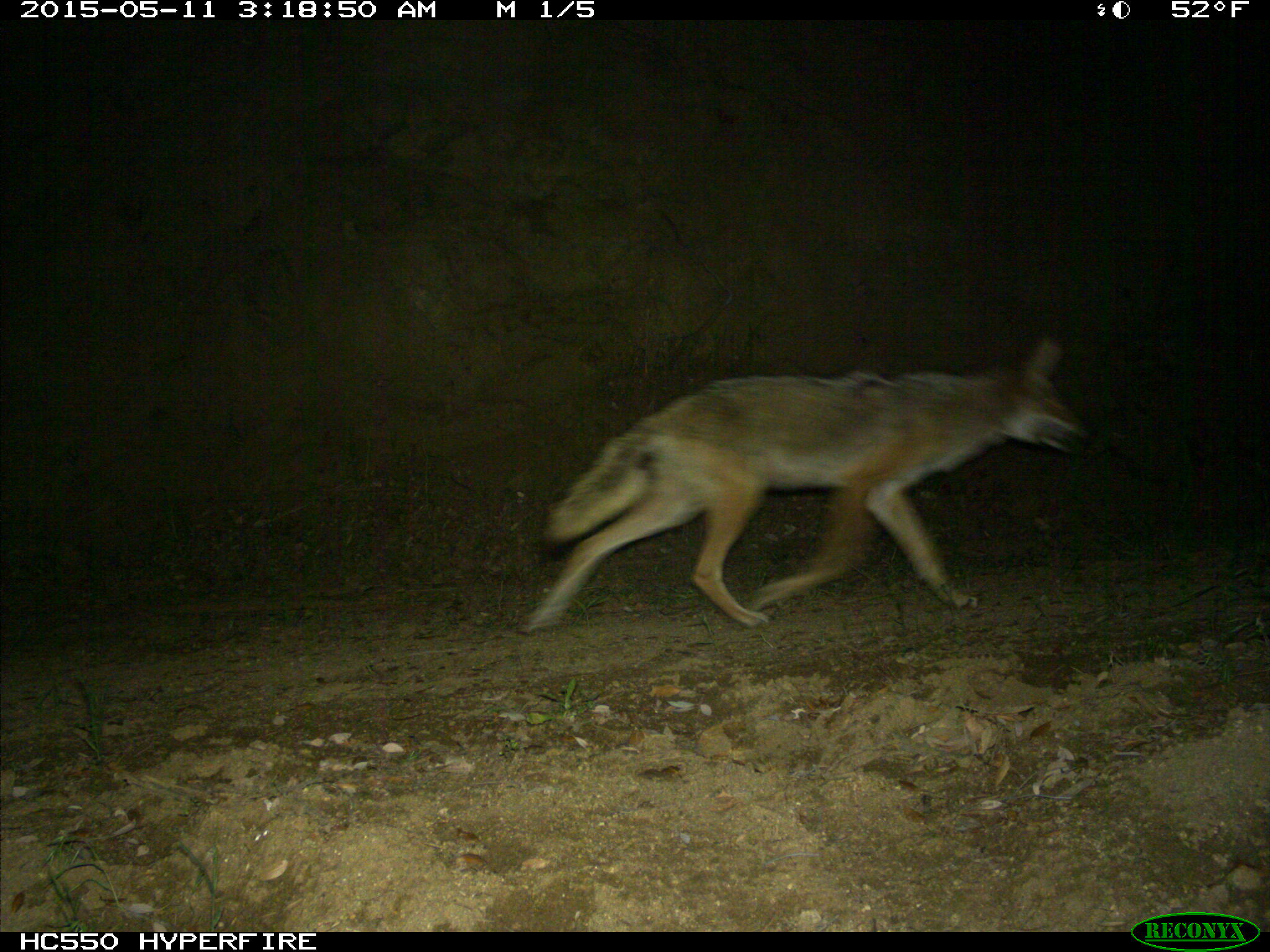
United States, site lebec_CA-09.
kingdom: Animalia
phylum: Chordata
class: Mammalia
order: Carnivora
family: Canidae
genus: Canis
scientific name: Canis latrans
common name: coyote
Canis latrans (coyote).